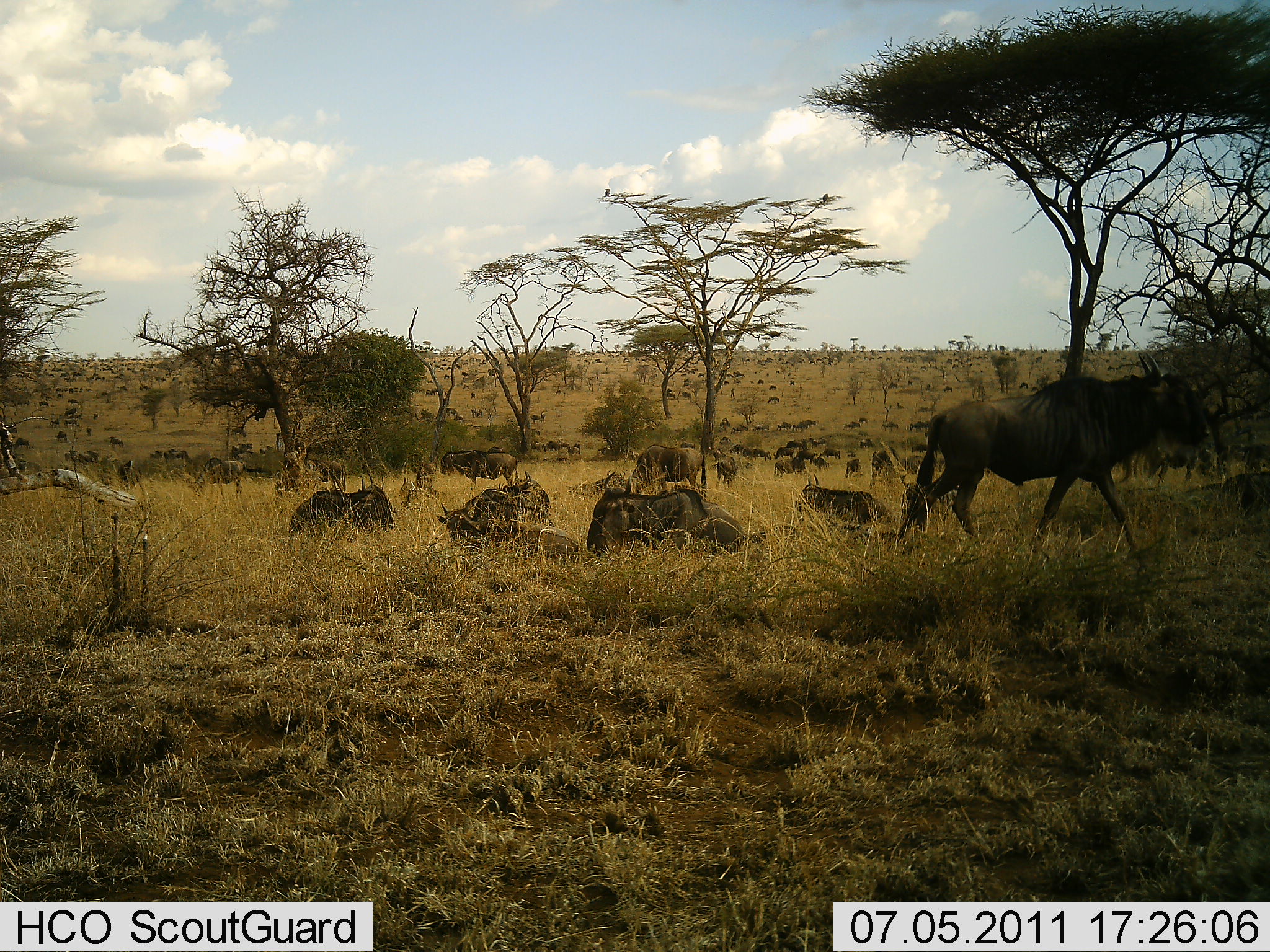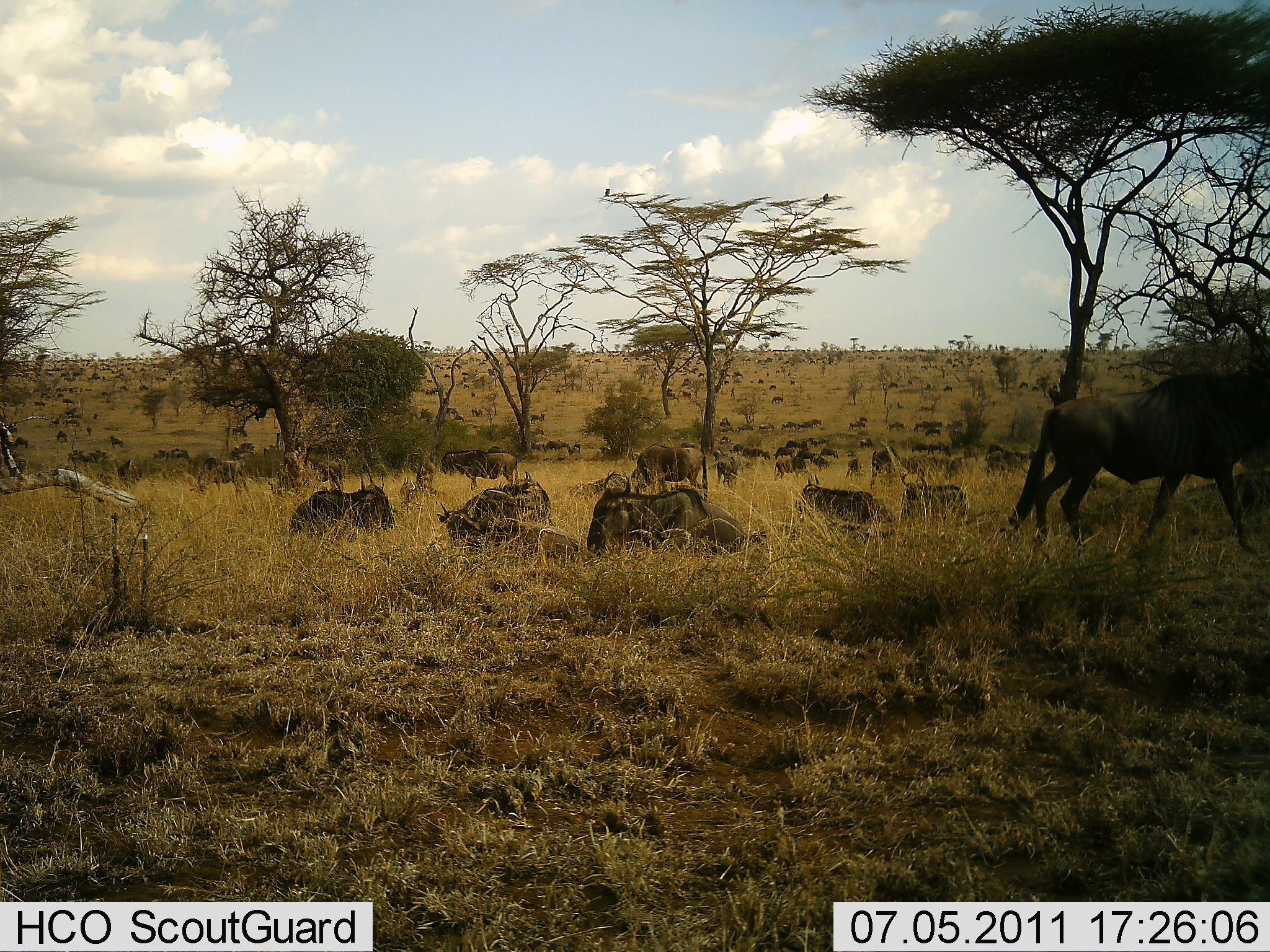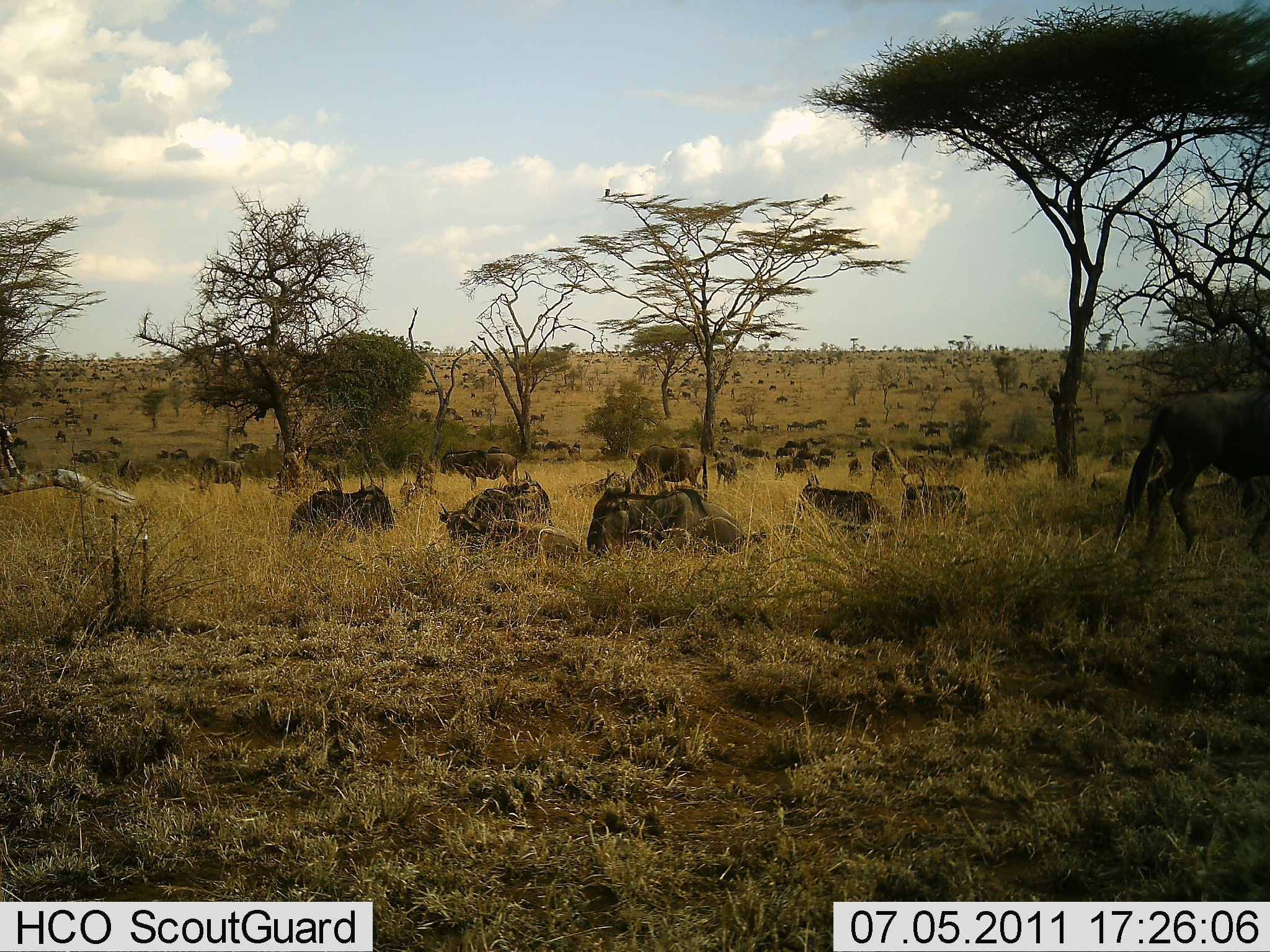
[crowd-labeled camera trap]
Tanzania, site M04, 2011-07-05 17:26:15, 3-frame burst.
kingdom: Animalia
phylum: Chordata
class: Mammalia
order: Artiodactyla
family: Bovidae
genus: Connochaetes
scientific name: Connochaetes taurinus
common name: blue wildebeest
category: wildebeest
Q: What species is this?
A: Wildebeest (blue wildebeest) (Connochaetes taurinus).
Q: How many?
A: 51+.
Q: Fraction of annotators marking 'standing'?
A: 43%.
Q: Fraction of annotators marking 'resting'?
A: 86%.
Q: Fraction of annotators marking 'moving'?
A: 79%.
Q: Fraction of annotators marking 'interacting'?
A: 7%.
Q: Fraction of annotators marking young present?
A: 7%.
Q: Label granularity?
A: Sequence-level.